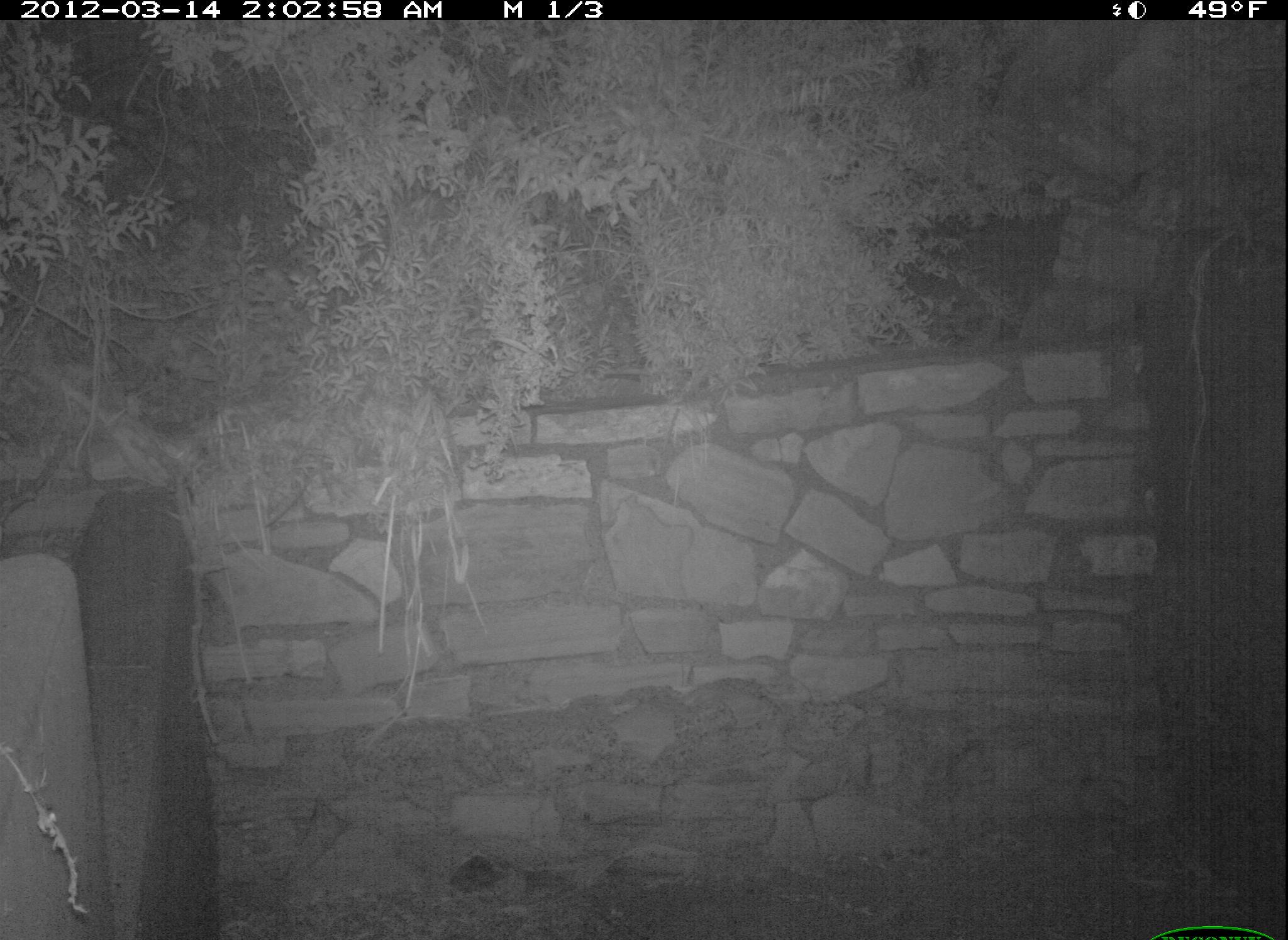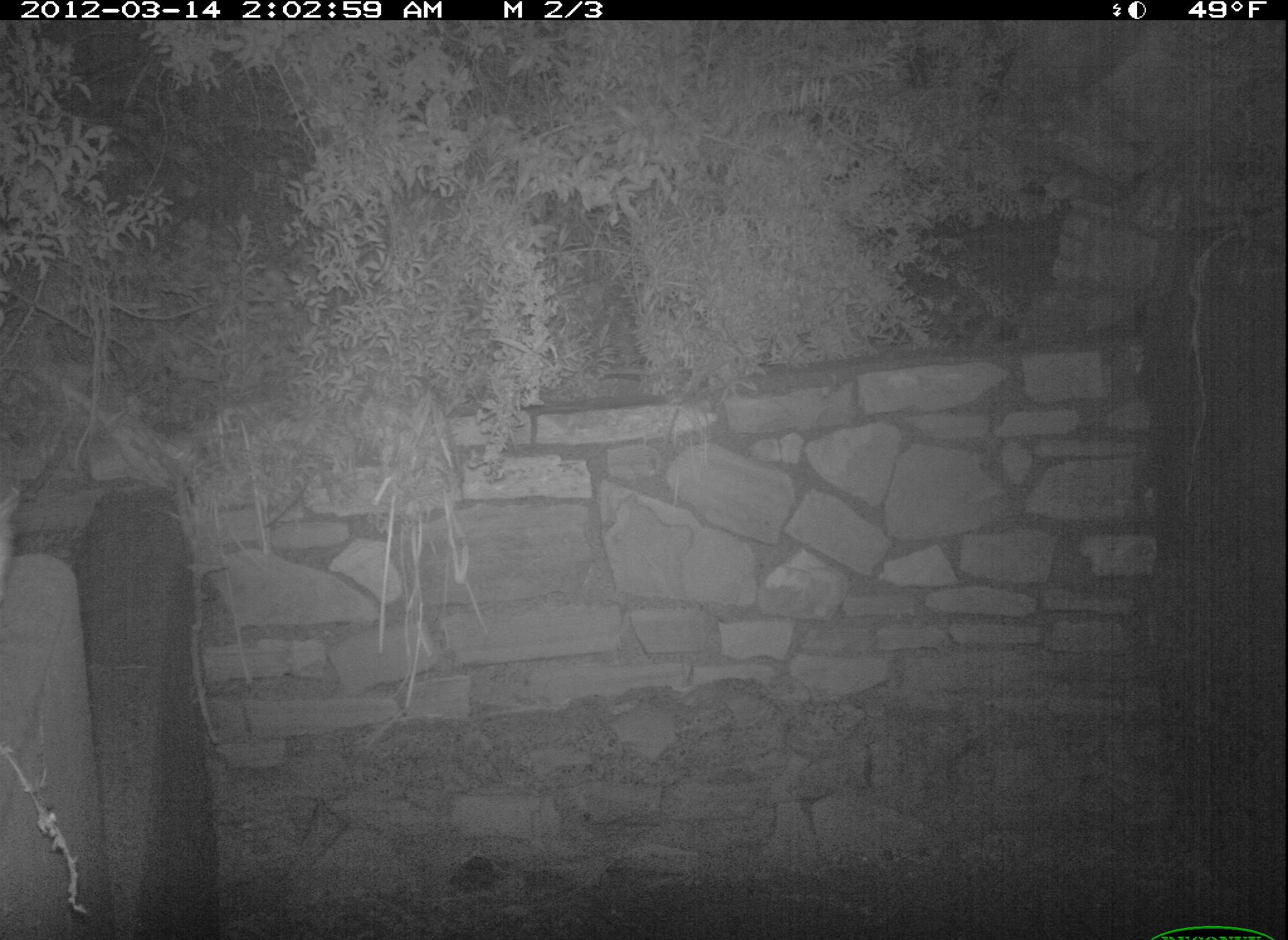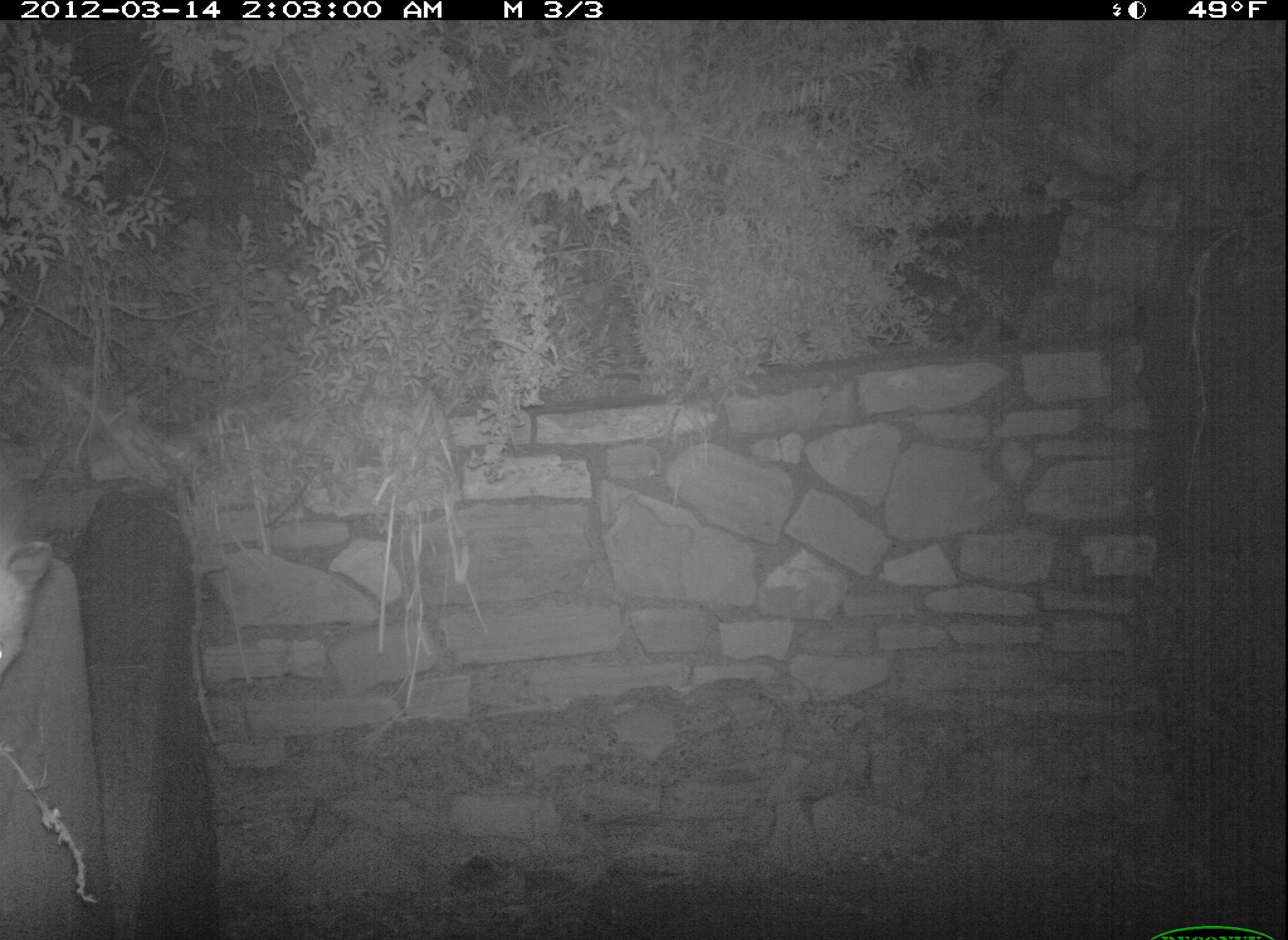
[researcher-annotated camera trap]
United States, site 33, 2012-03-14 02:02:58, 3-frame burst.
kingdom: Animalia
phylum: Chordata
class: Mammalia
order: Didelphimorphia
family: Didelphidae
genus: Didelphis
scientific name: Didelphis virginiana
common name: virginia opossum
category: opossum